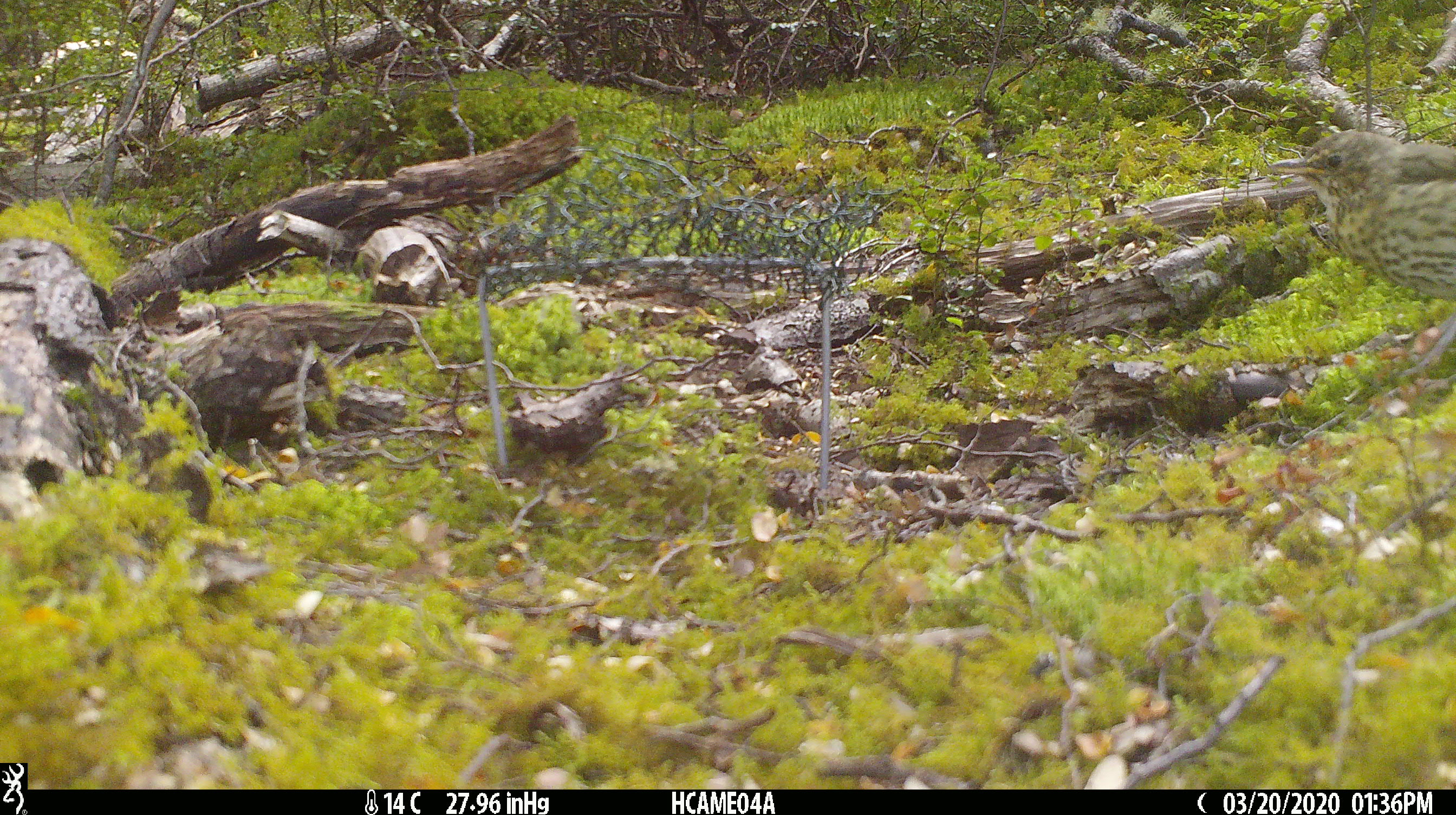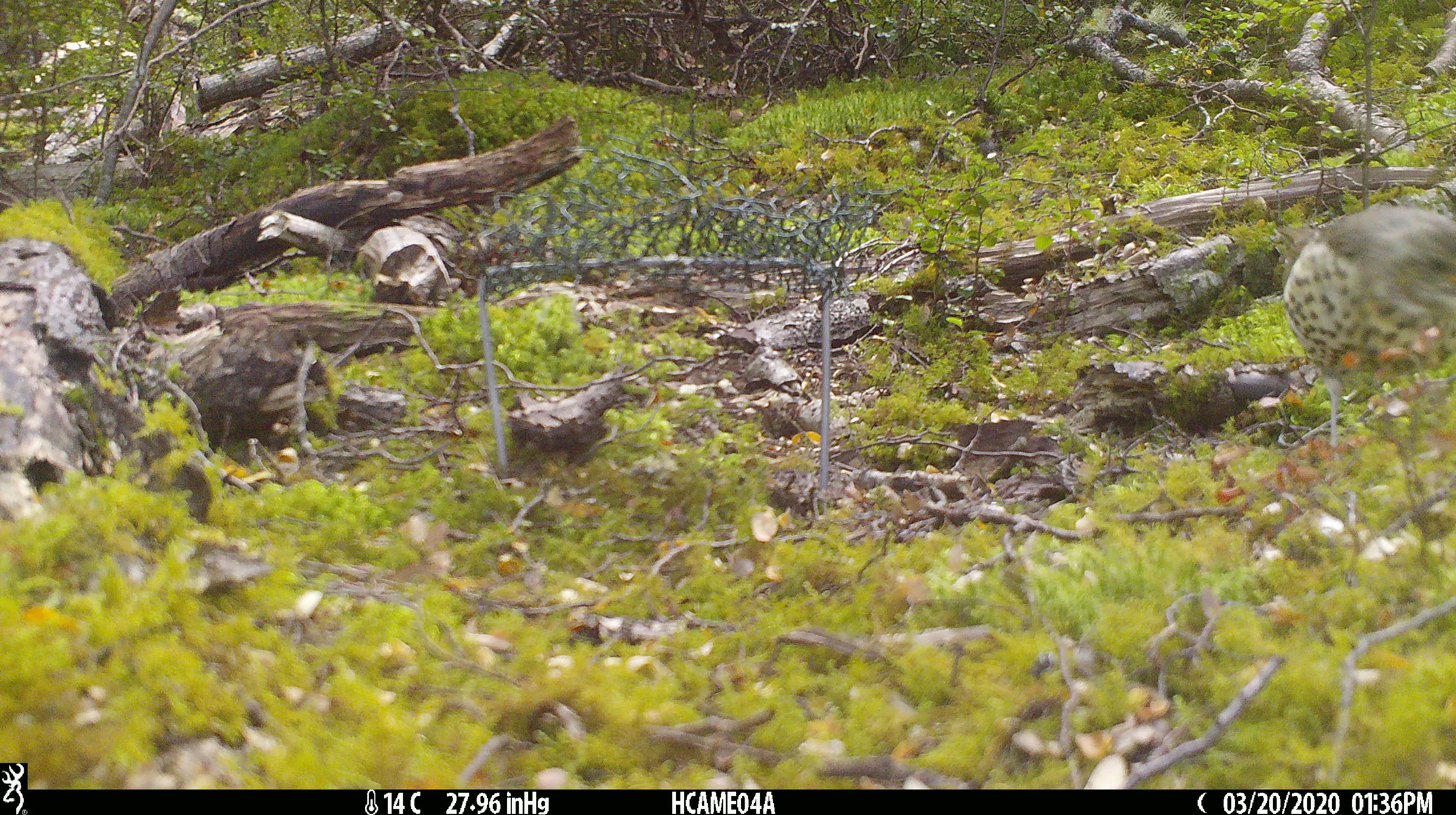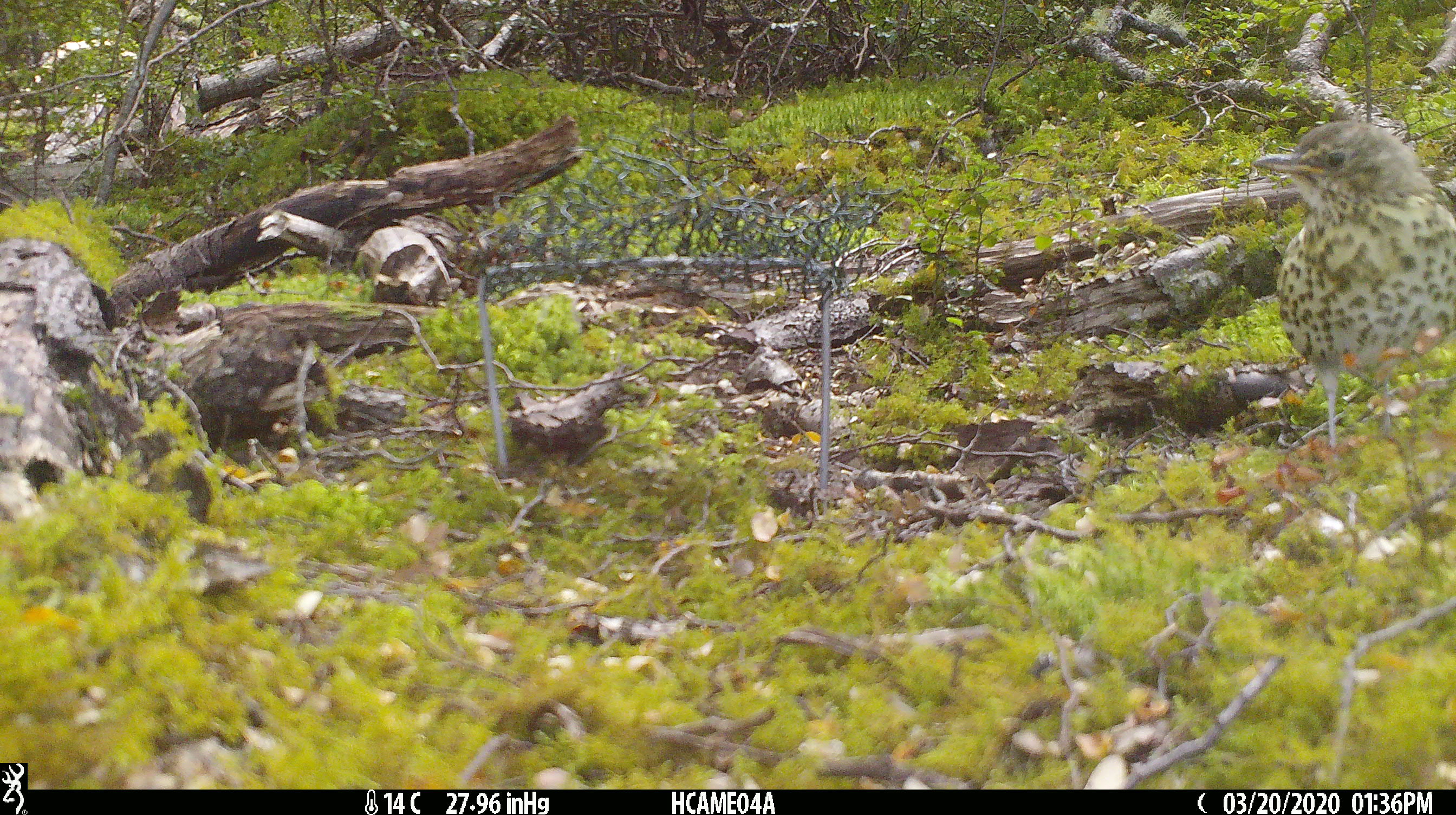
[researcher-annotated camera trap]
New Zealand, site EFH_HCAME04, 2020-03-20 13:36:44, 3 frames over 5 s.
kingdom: Animalia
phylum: Chordata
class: Aves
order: Passeriformes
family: Turdidae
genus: Turdus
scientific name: Turdus philomelos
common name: song thrush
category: thrush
Thrush (song thrush) (Turdus philomelos).